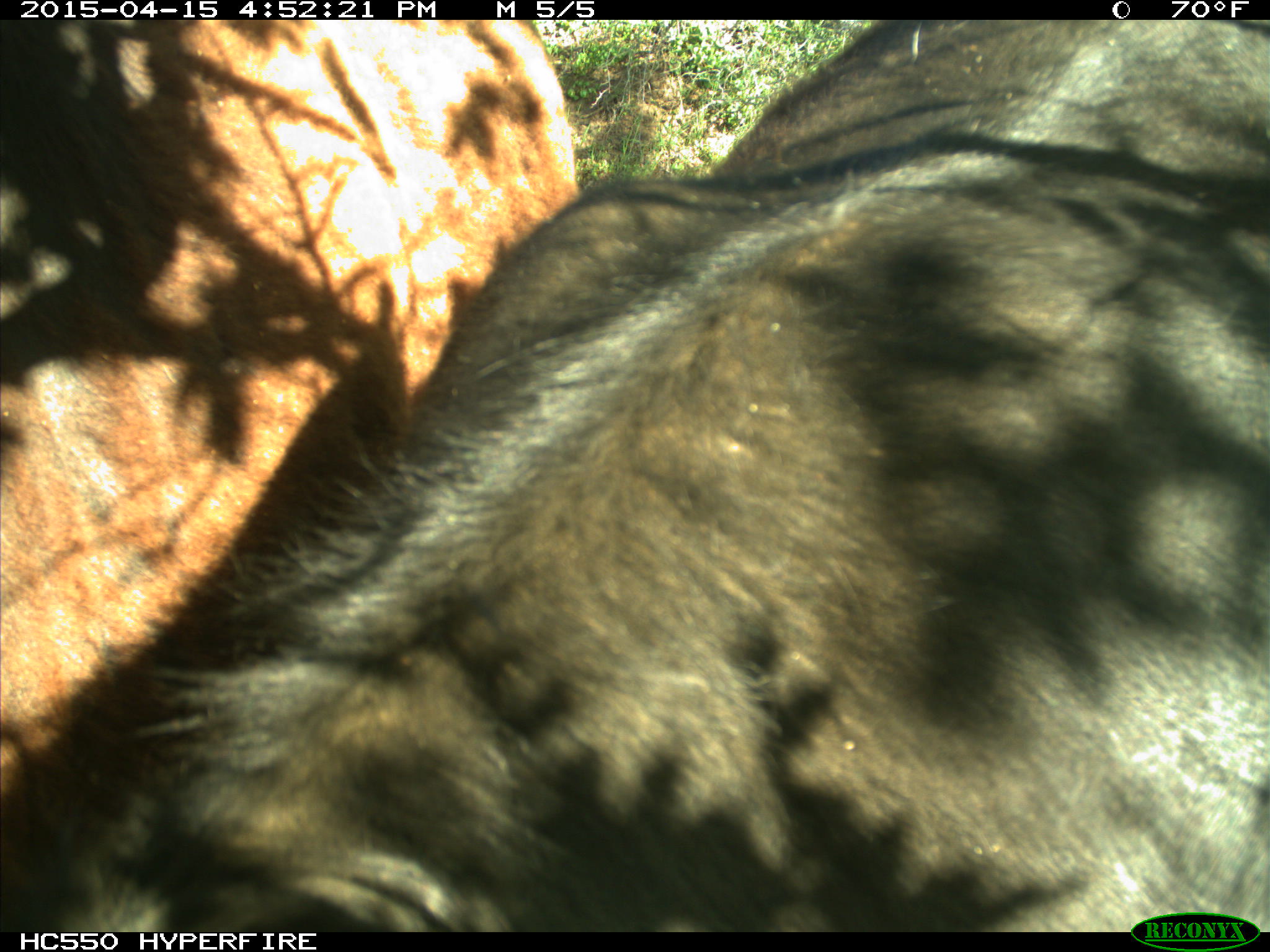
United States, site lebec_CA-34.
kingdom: Animalia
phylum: Chordata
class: Mammalia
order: Artiodactyla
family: Bovidae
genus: Bos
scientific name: Bos taurus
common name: domestic cow